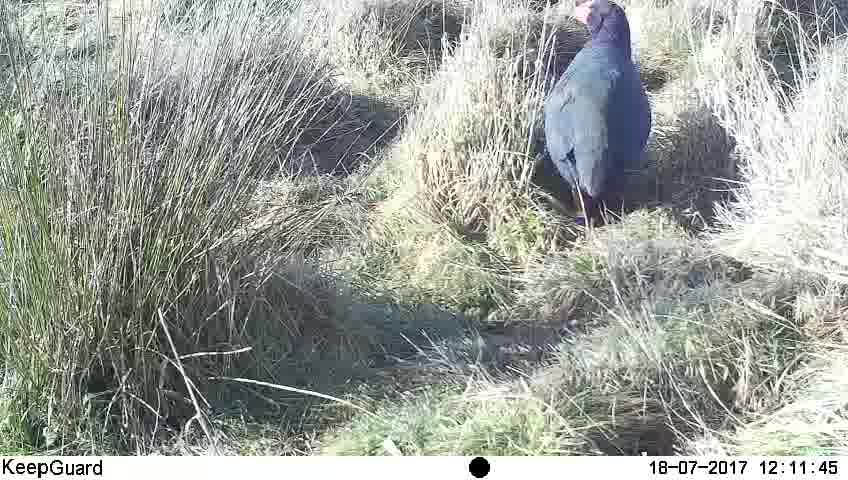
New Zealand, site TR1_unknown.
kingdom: Animalia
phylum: Chordata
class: Aves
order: Gruiformes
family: Rallidae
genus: Porphyrio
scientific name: Porphyrio mantelli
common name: takahe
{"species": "takahe (Porphyrio mantelli)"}